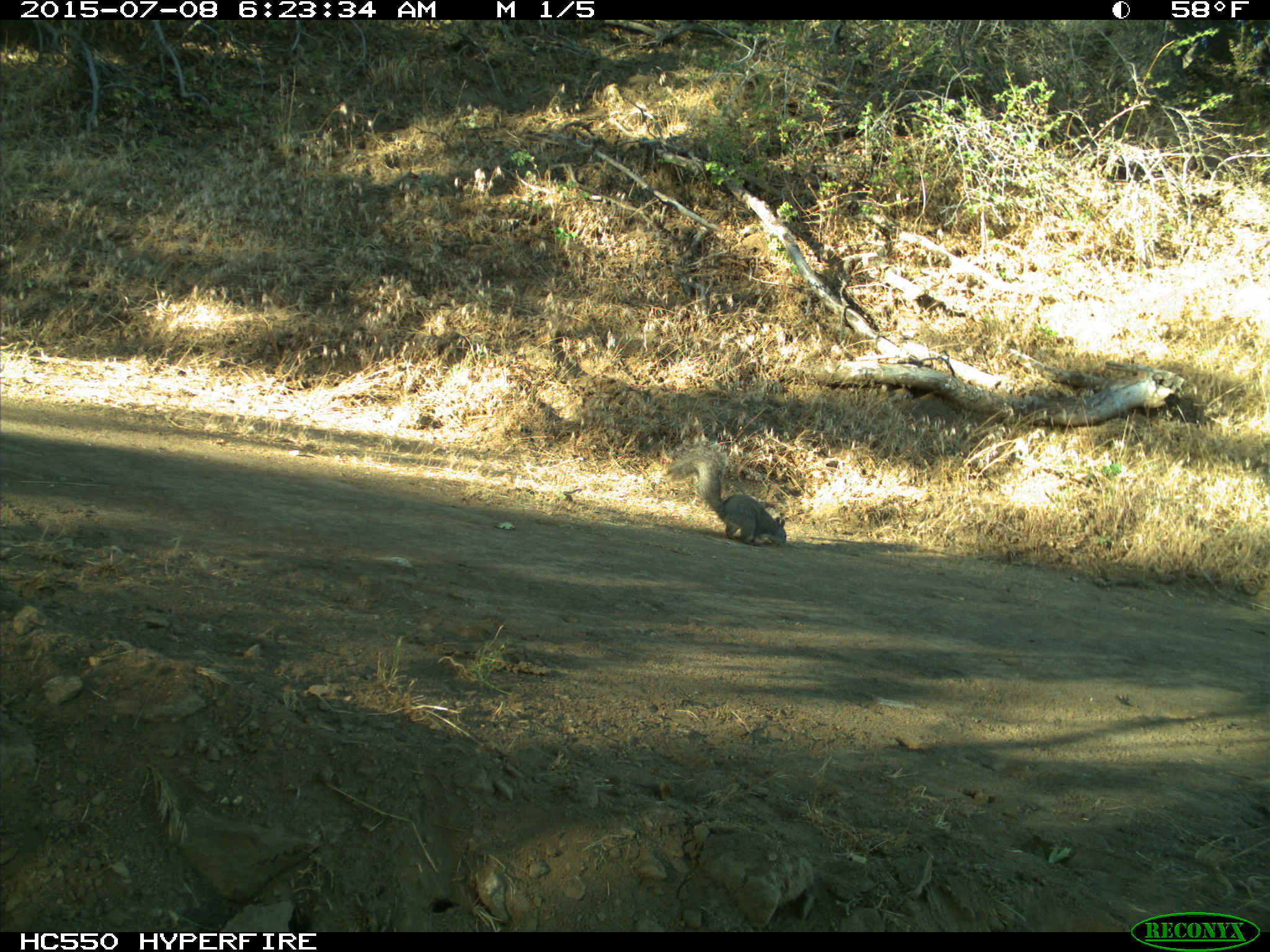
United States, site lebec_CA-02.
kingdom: Animalia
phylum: Chordata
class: Mammalia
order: Rodentia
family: Sciuridae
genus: Sciurus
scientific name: Sciurus carolinensis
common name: eastern gray squirrel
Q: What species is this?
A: Sciurus carolinensis (eastern gray squirrel).